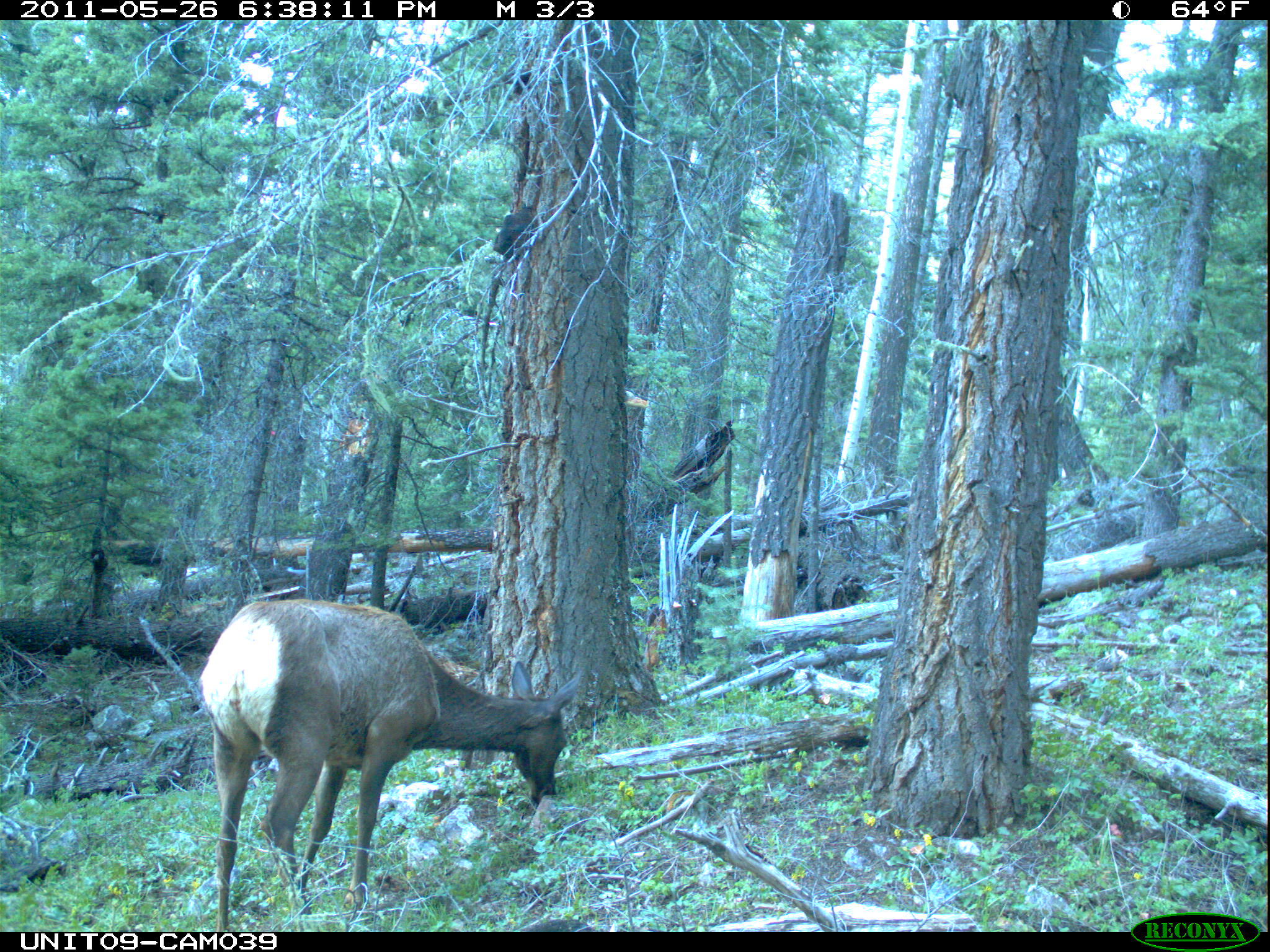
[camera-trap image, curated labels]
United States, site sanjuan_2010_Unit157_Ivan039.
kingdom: Animalia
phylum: Chordata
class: Mammalia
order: Artiodactyla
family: Cervidae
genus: Cervus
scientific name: Cervus elaphus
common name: red deer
Cervus elaphus (red deer).